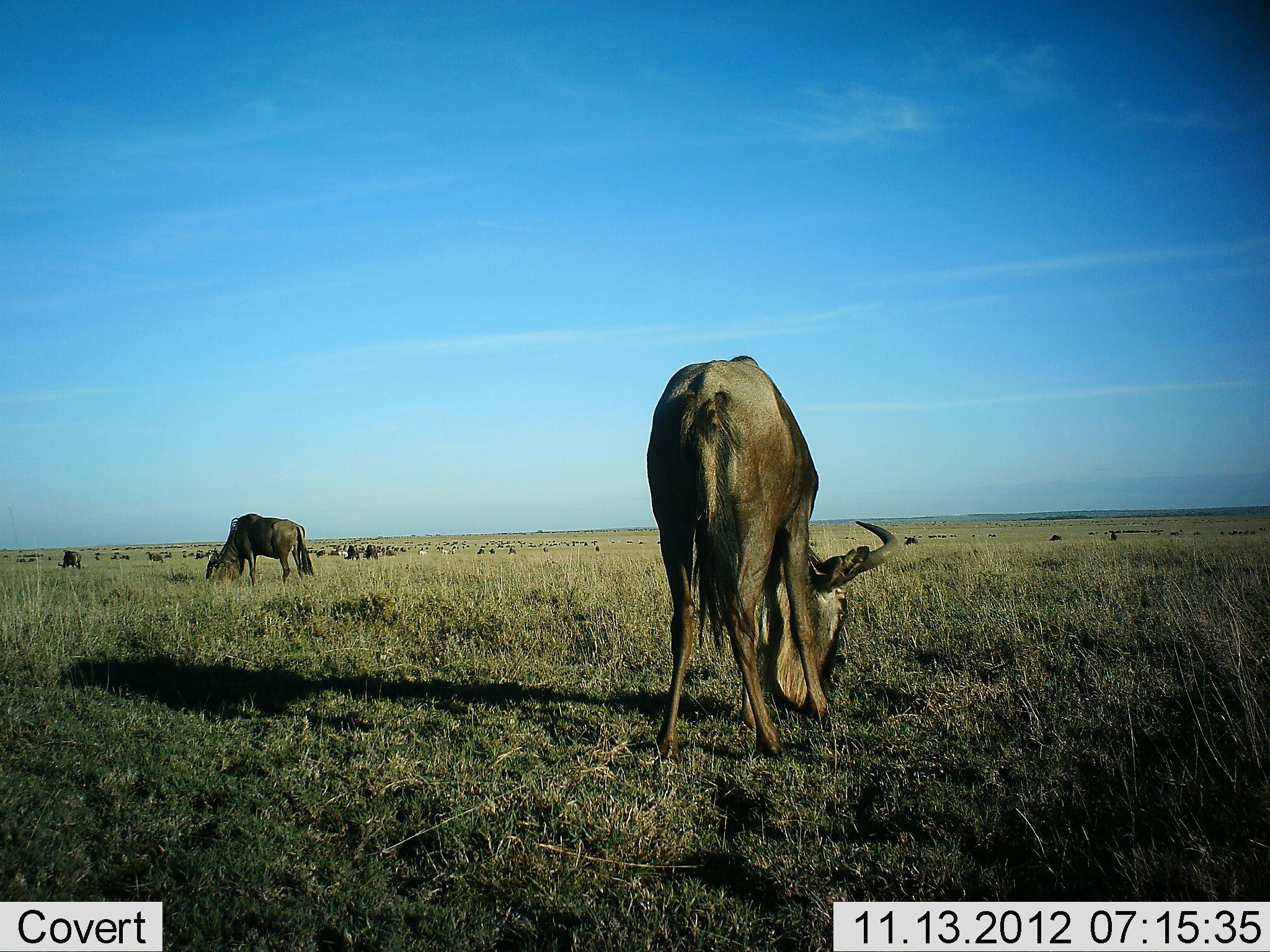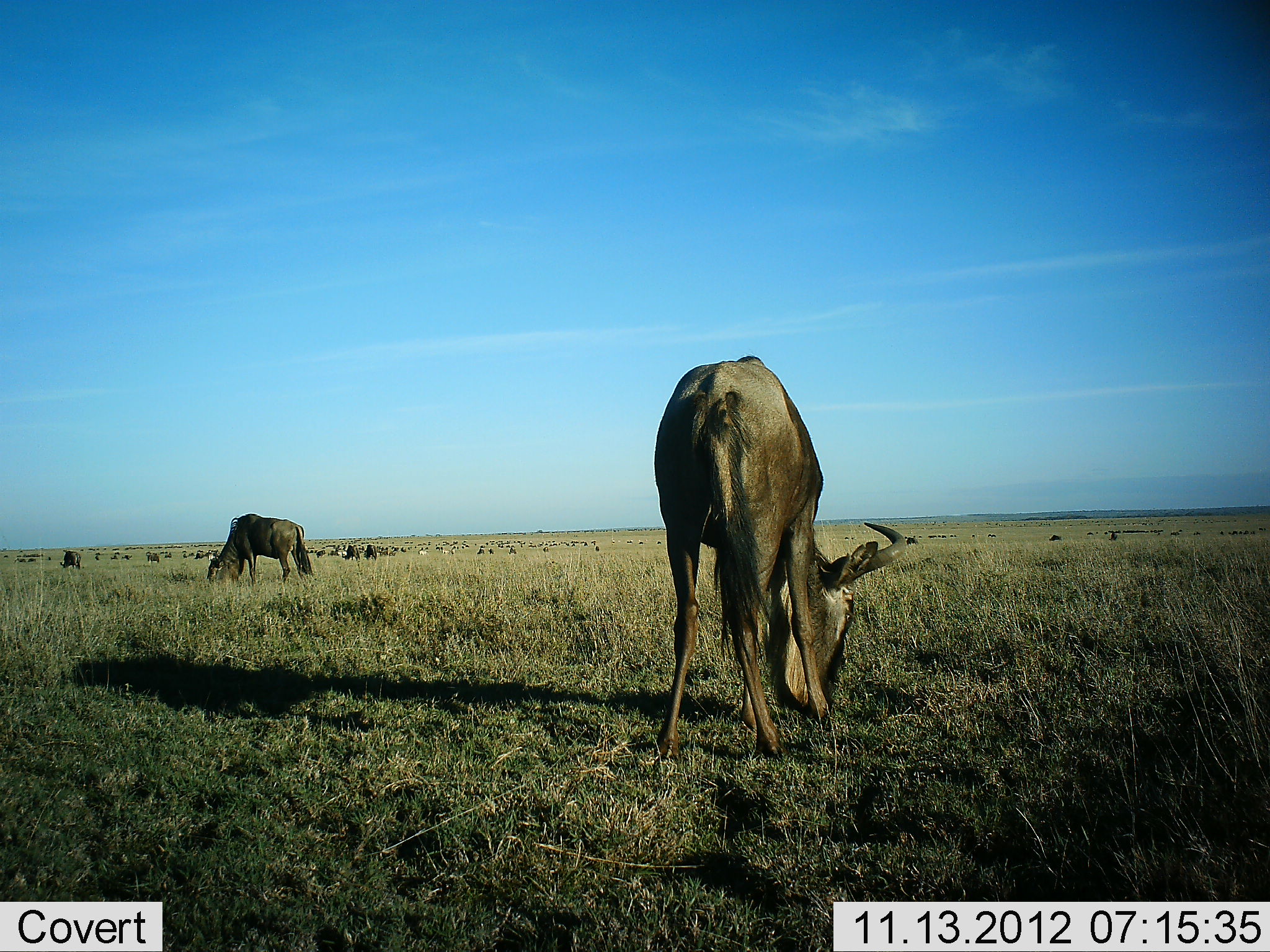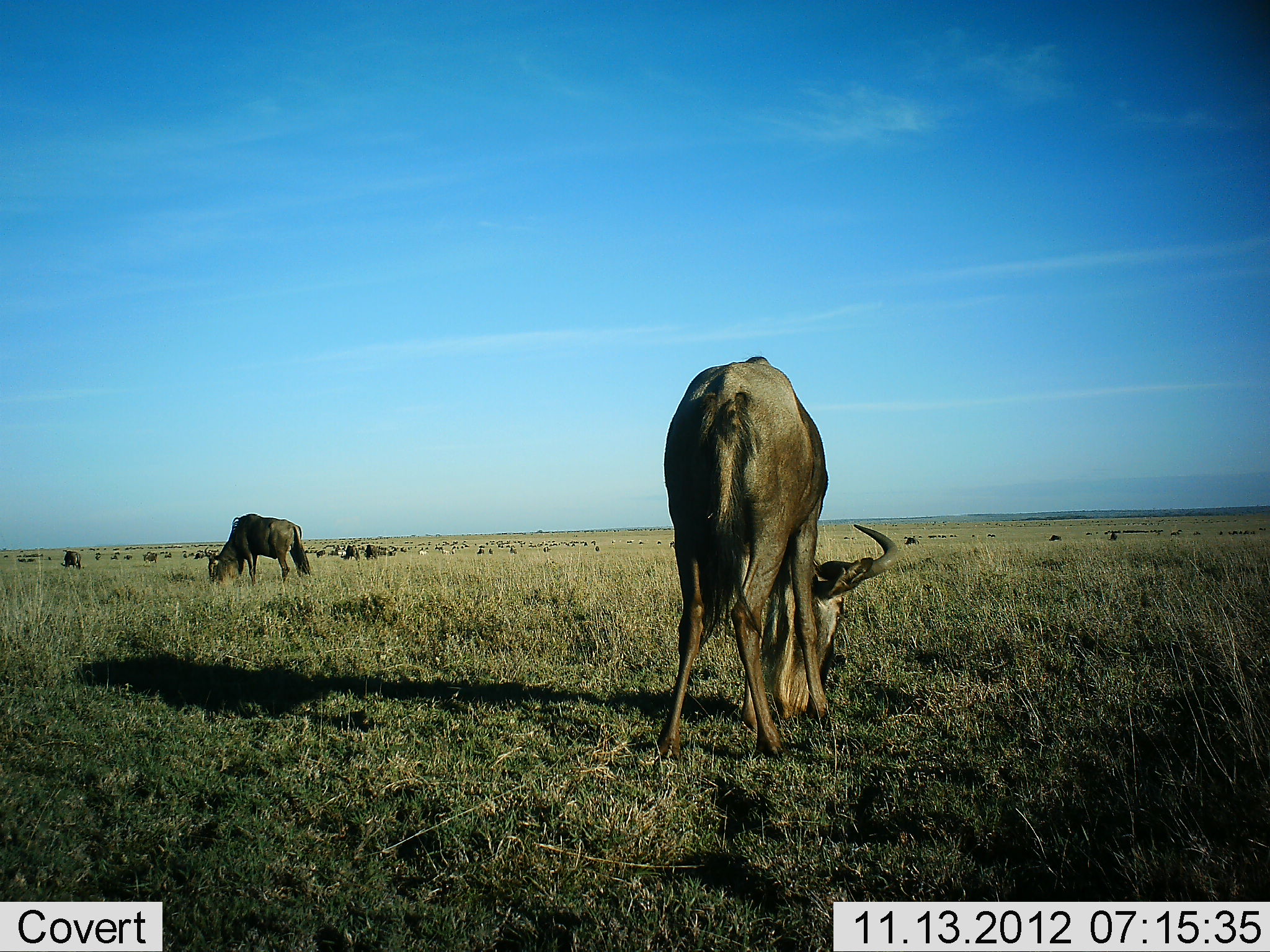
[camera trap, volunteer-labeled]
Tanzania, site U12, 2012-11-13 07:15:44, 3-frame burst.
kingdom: Animalia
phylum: Chordata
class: Mammalia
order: Artiodactyla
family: Bovidae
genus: Connochaetes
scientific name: Connochaetes taurinus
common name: blue wildebeest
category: wildebeest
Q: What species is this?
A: Wildebeest (blue wildebeest) (Connochaetes taurinus).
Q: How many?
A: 11-50.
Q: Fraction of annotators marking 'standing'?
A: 36%.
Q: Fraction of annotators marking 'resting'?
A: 9%.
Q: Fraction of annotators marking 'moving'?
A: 27%.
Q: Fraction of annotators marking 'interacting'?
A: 9%.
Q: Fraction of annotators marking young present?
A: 9%.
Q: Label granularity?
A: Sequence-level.